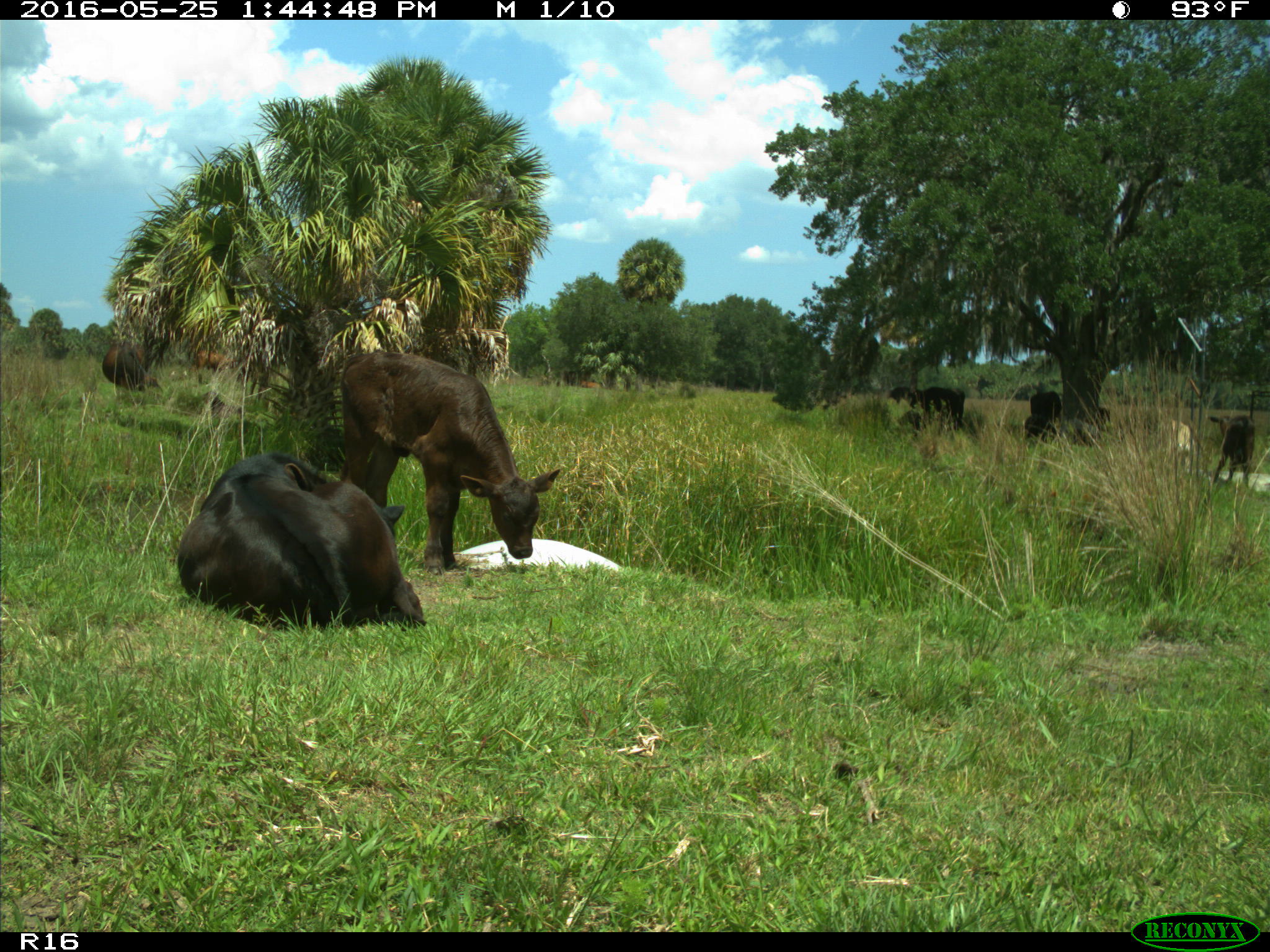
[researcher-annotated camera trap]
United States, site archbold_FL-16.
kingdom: Animalia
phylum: Chordata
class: Mammalia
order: Artiodactyla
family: Bovidae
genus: Bos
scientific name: Bos taurus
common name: domestic cow